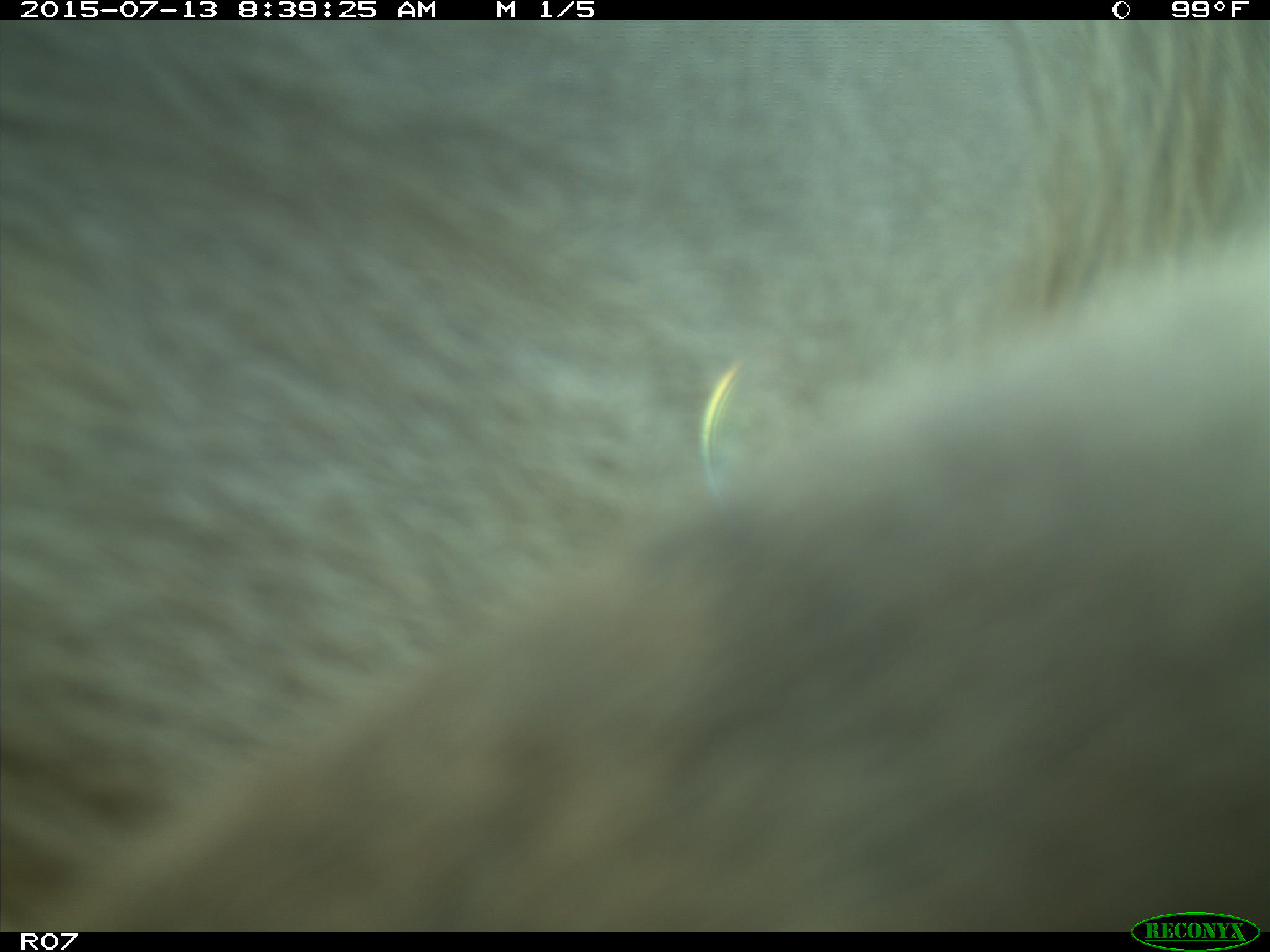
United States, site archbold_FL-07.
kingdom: Animalia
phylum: Chordata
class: Mammalia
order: Artiodactyla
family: Bovidae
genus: Bos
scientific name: Bos taurus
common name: domestic cow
Bos taurus (domestic cow).